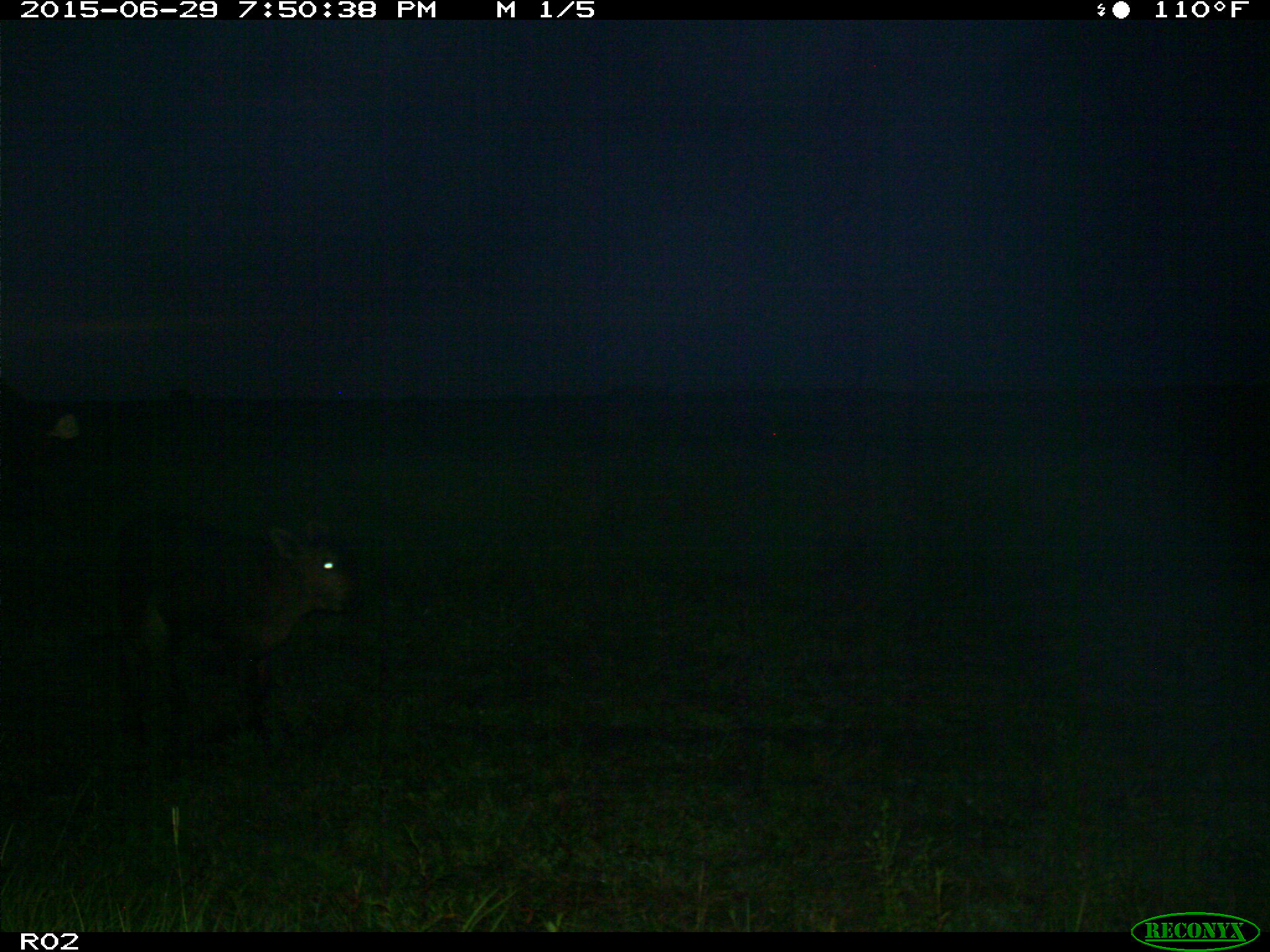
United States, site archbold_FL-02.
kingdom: Animalia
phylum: Chordata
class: Mammalia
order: Artiodactyla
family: Bovidae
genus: Bos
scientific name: Bos taurus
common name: domestic cow